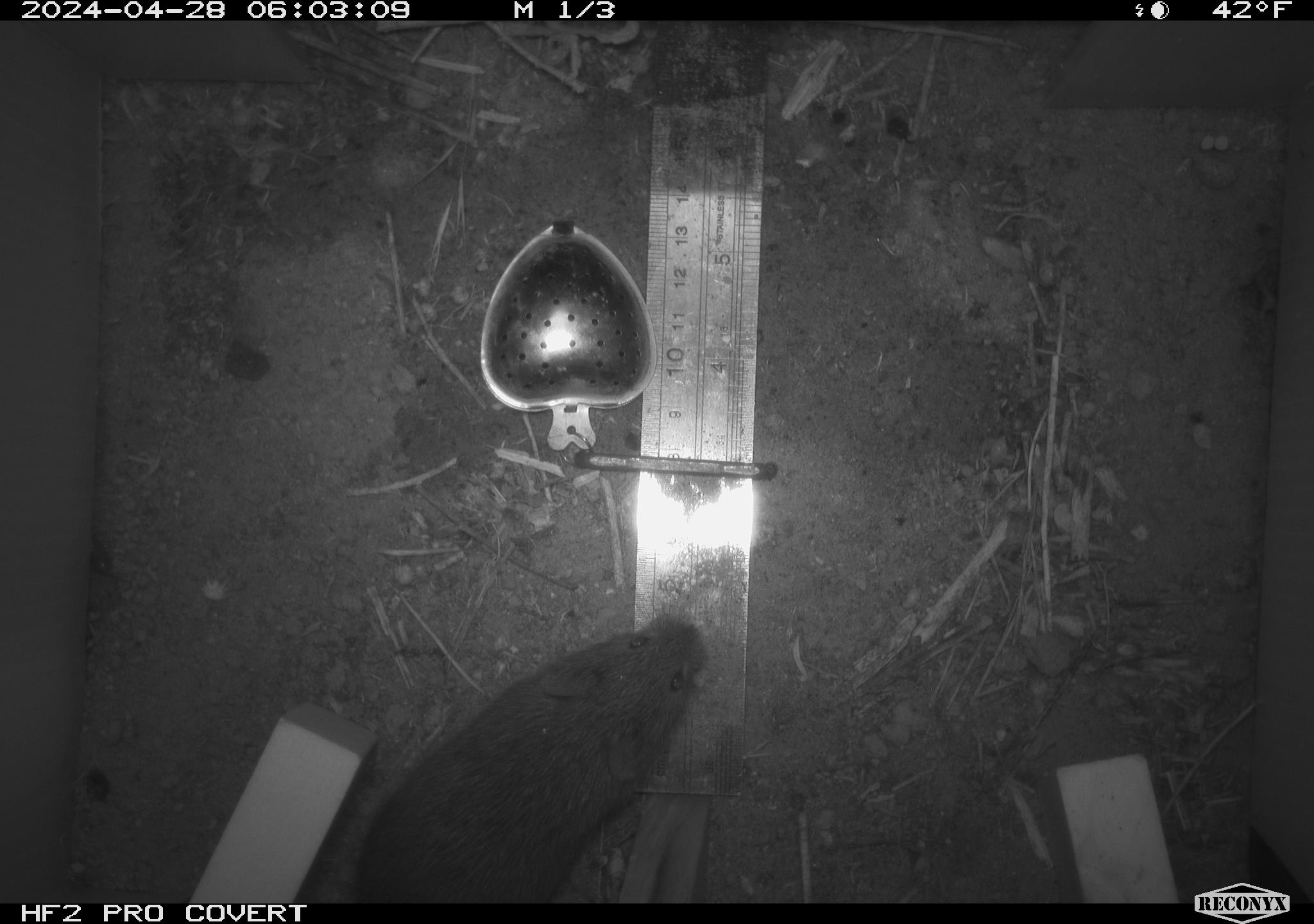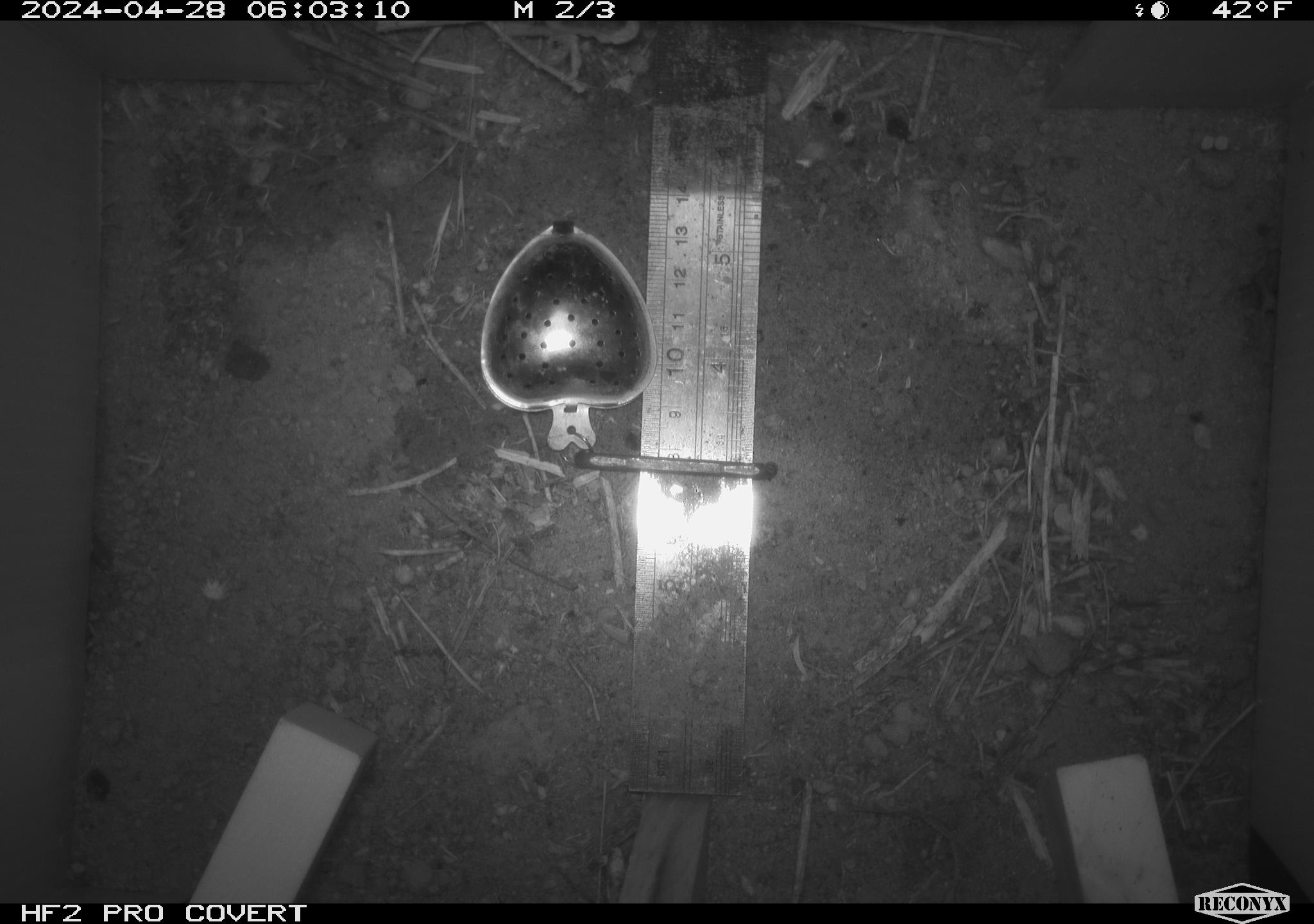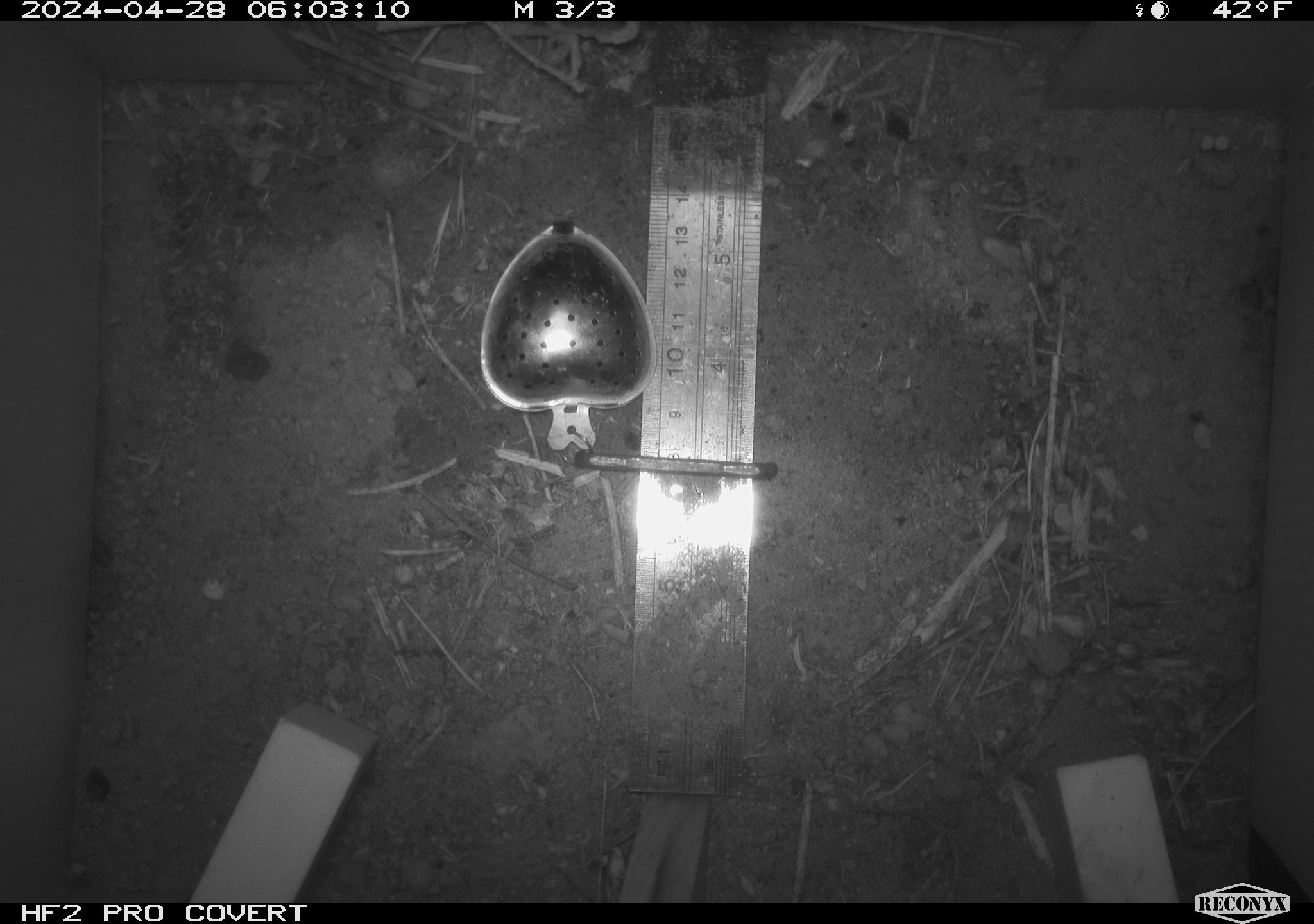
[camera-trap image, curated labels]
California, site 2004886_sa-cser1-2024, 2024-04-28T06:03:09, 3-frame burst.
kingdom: Animalia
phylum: Chordata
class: Mammalia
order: Rodentia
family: Cricetidae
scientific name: Cricetidae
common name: hamsters, voles, lemmings, and allies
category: cricetidae family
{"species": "cricetidae family (hamsters, voles, lemmings, and allies) (Cricetidae)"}